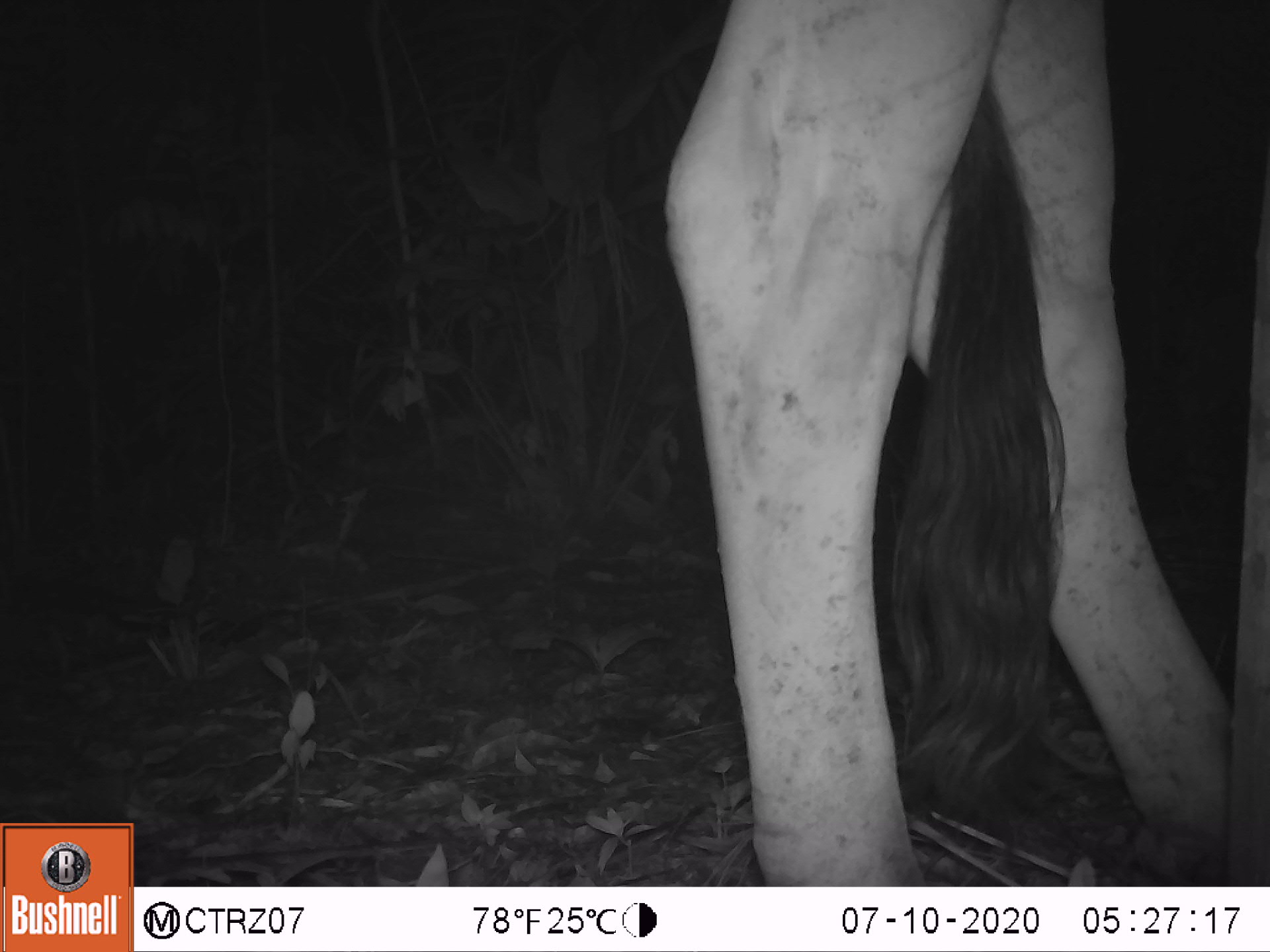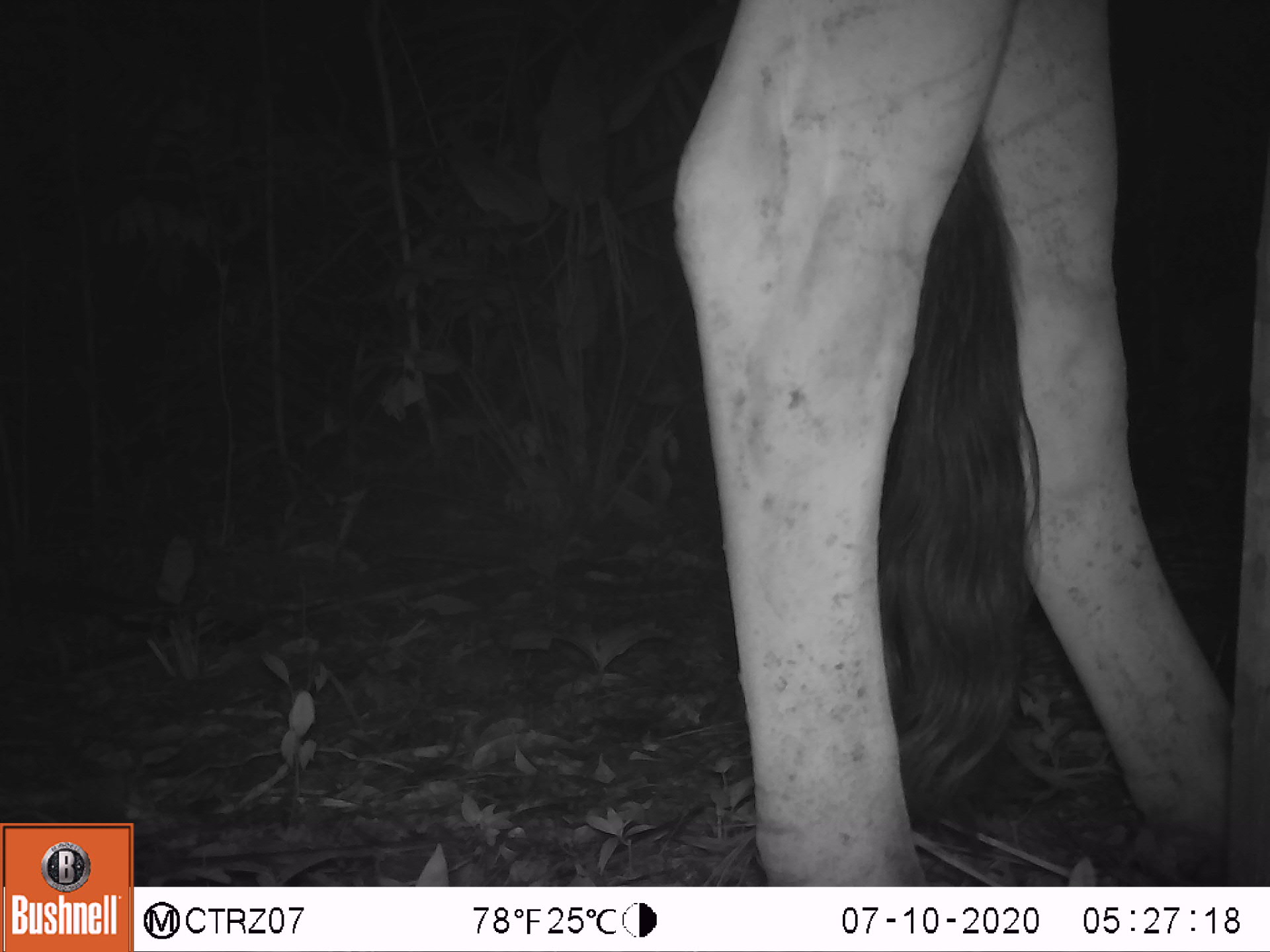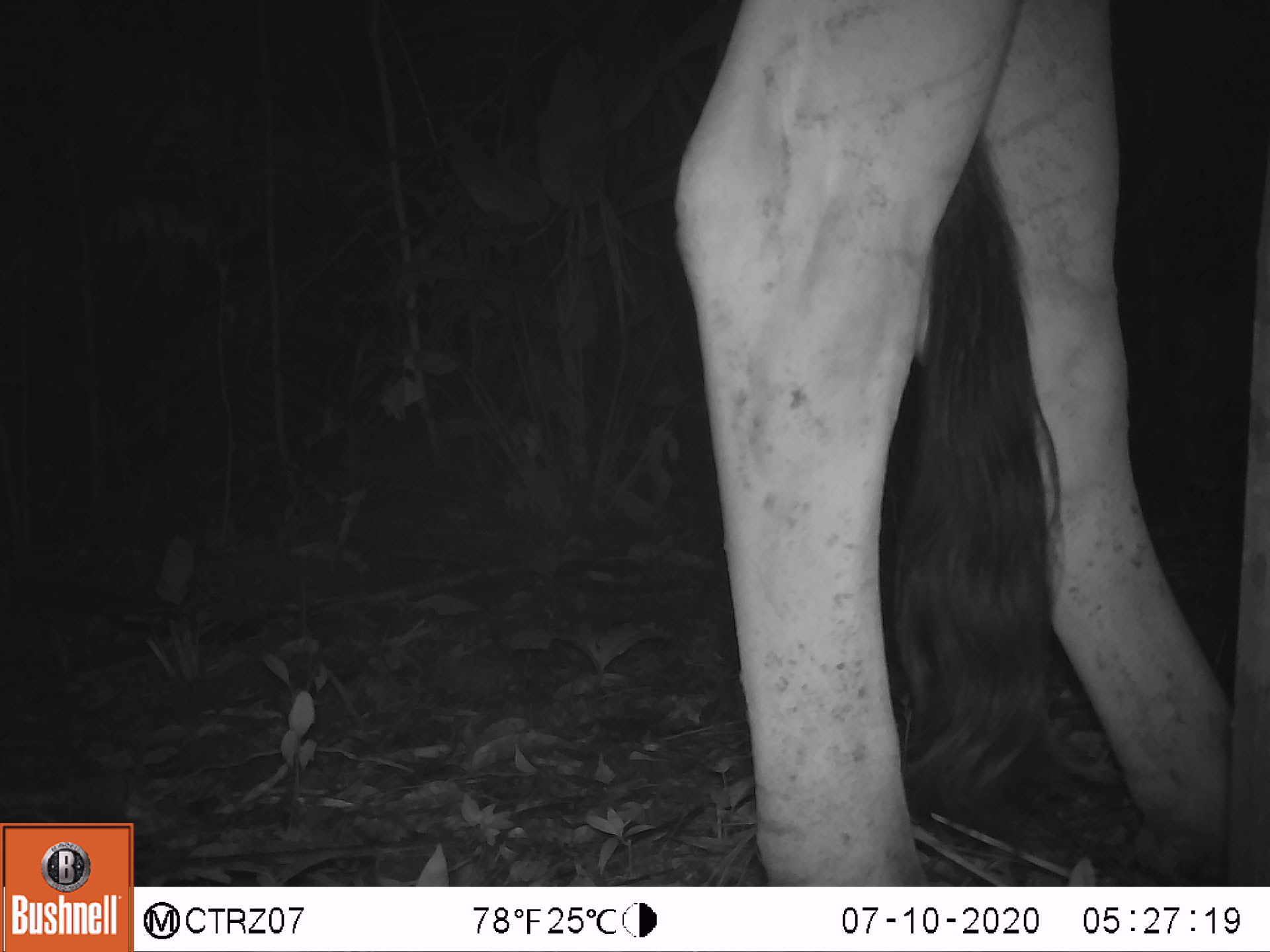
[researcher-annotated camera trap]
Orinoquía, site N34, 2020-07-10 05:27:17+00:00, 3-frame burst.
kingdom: Animalia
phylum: Chordata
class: Mammalia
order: Artiodactyla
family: Bovidae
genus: Bos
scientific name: Bos taurus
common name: cow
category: cattle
Cattle (cow) (Bos taurus).